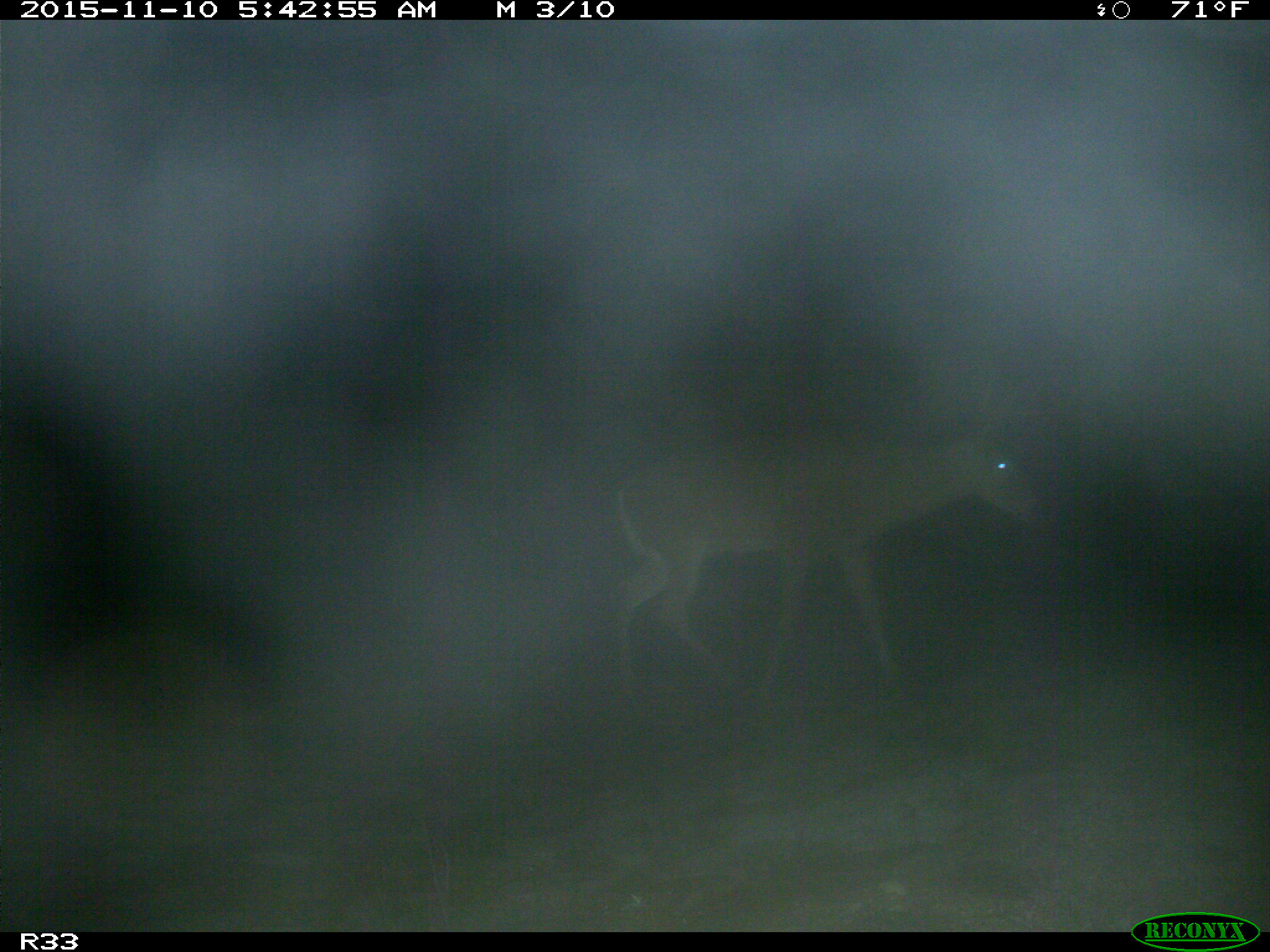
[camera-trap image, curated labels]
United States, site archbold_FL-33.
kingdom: Animalia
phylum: Chordata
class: Mammalia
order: Artiodactyla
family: Cervidae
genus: Odocoileus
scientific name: Odocoileus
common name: deer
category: unidentified deer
Unidentified deer (deer) (Odocoileus).